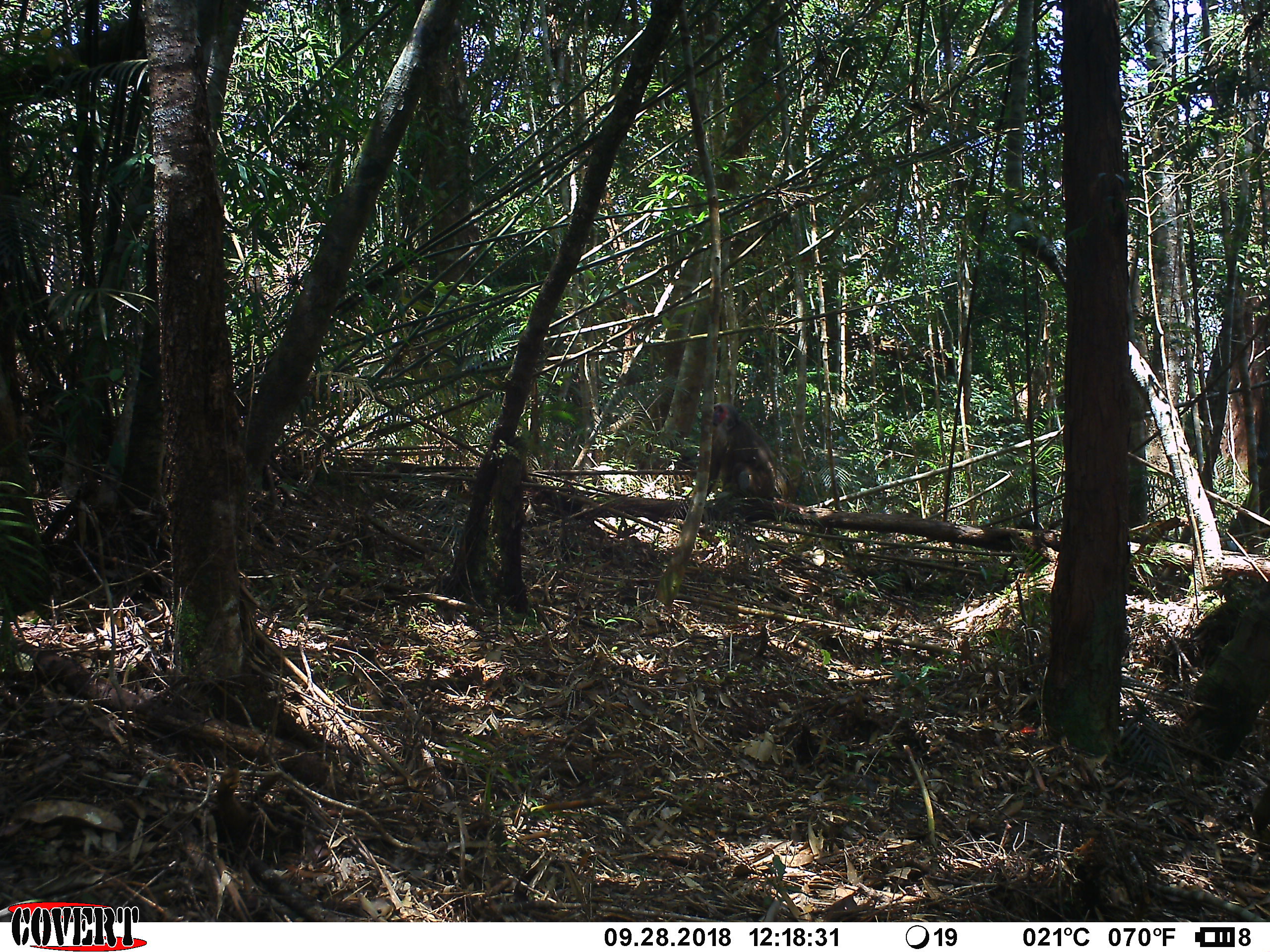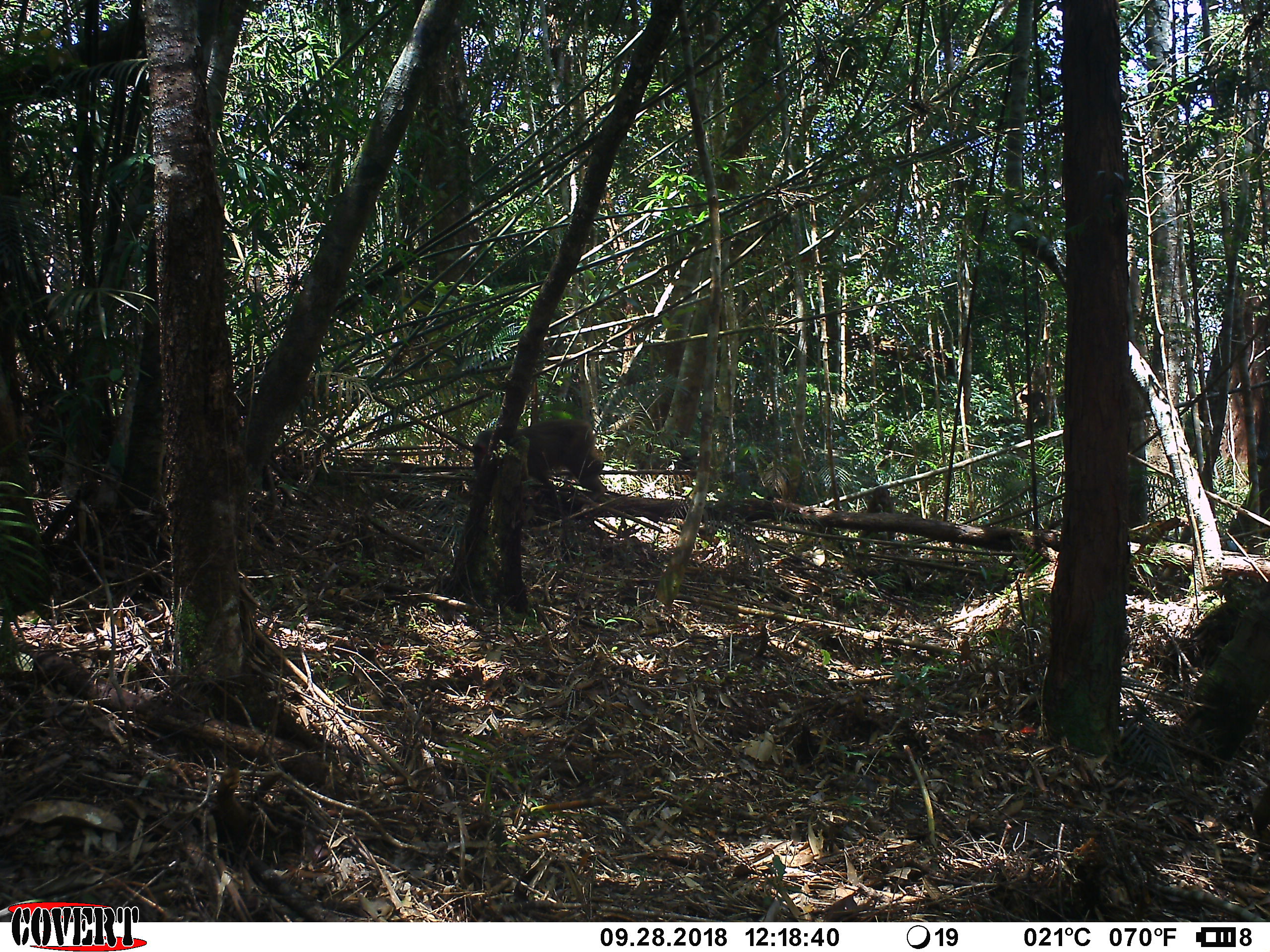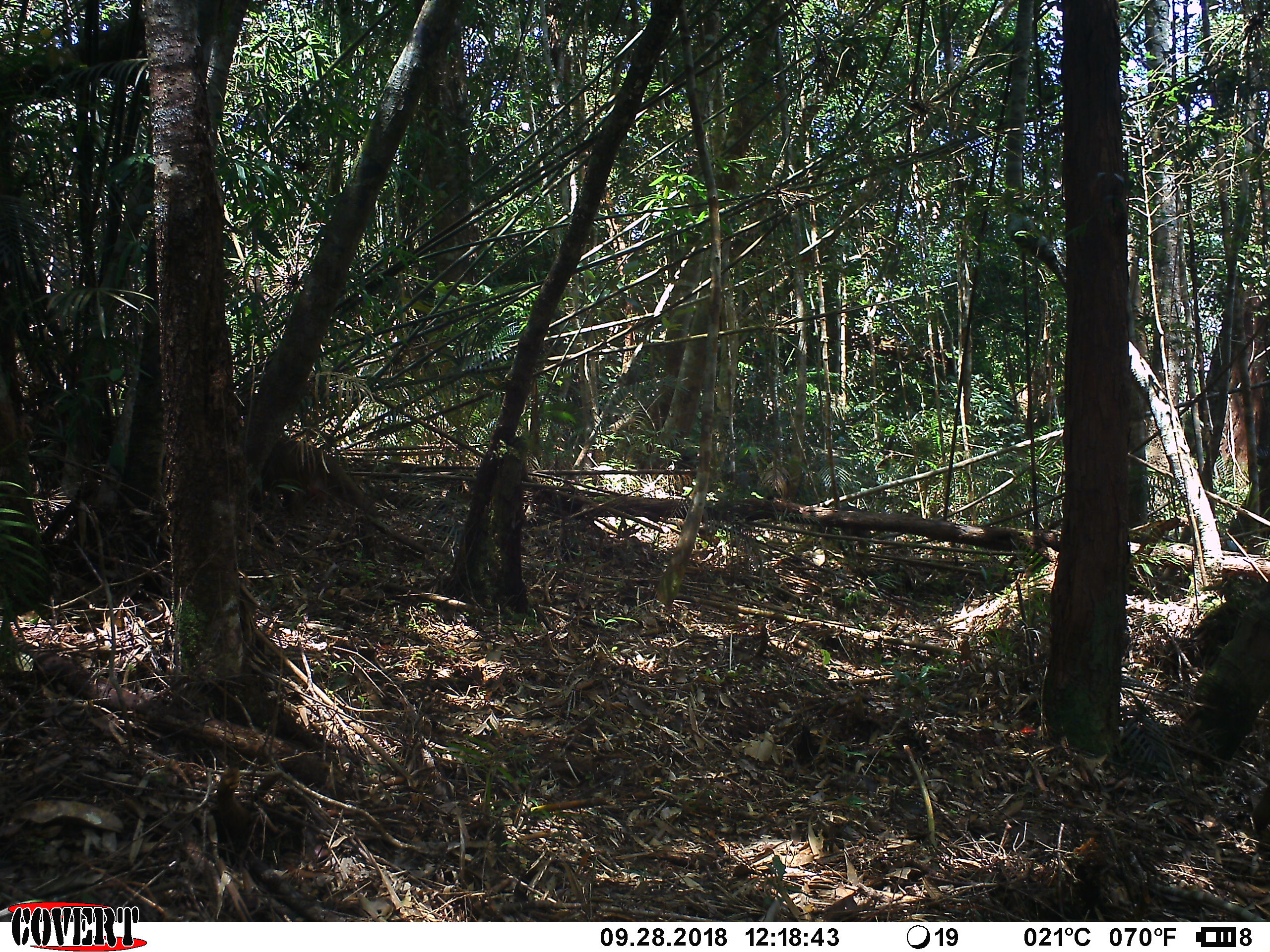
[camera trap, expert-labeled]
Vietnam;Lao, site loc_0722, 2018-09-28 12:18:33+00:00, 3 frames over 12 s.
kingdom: Animalia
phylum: Chordata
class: Mammalia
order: Primates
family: Cercopithecidae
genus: Macaca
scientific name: Macaca arctoides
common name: stump-tailed macaque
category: stump tailed macaque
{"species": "stump tailed macaque (stump-tailed macaque) (Macaca arctoides)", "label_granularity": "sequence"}